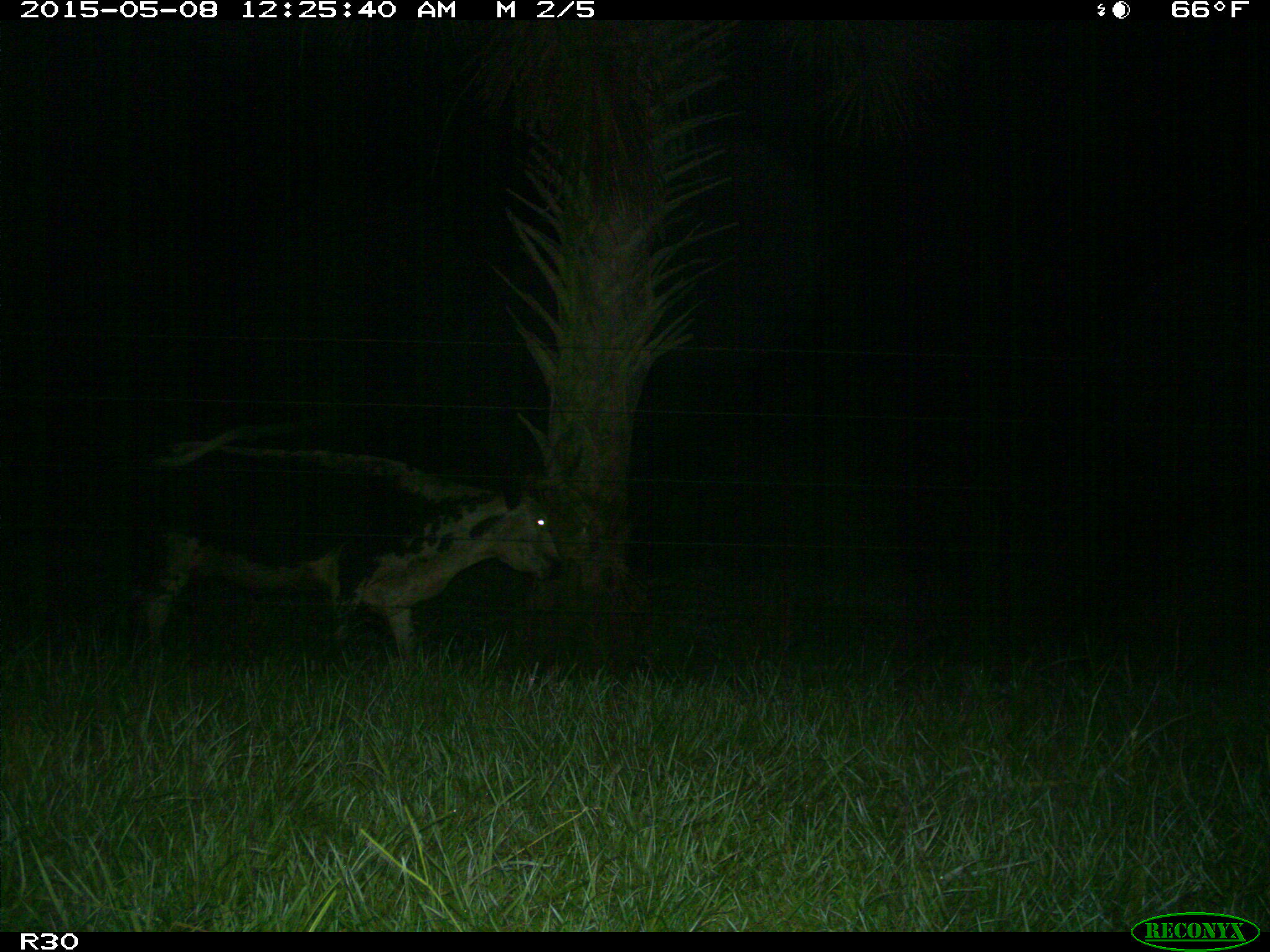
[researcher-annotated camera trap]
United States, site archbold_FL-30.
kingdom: Animalia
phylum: Chordata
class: Mammalia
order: Artiodactyla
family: Bovidae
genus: Bos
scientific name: Bos taurus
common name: domestic cow